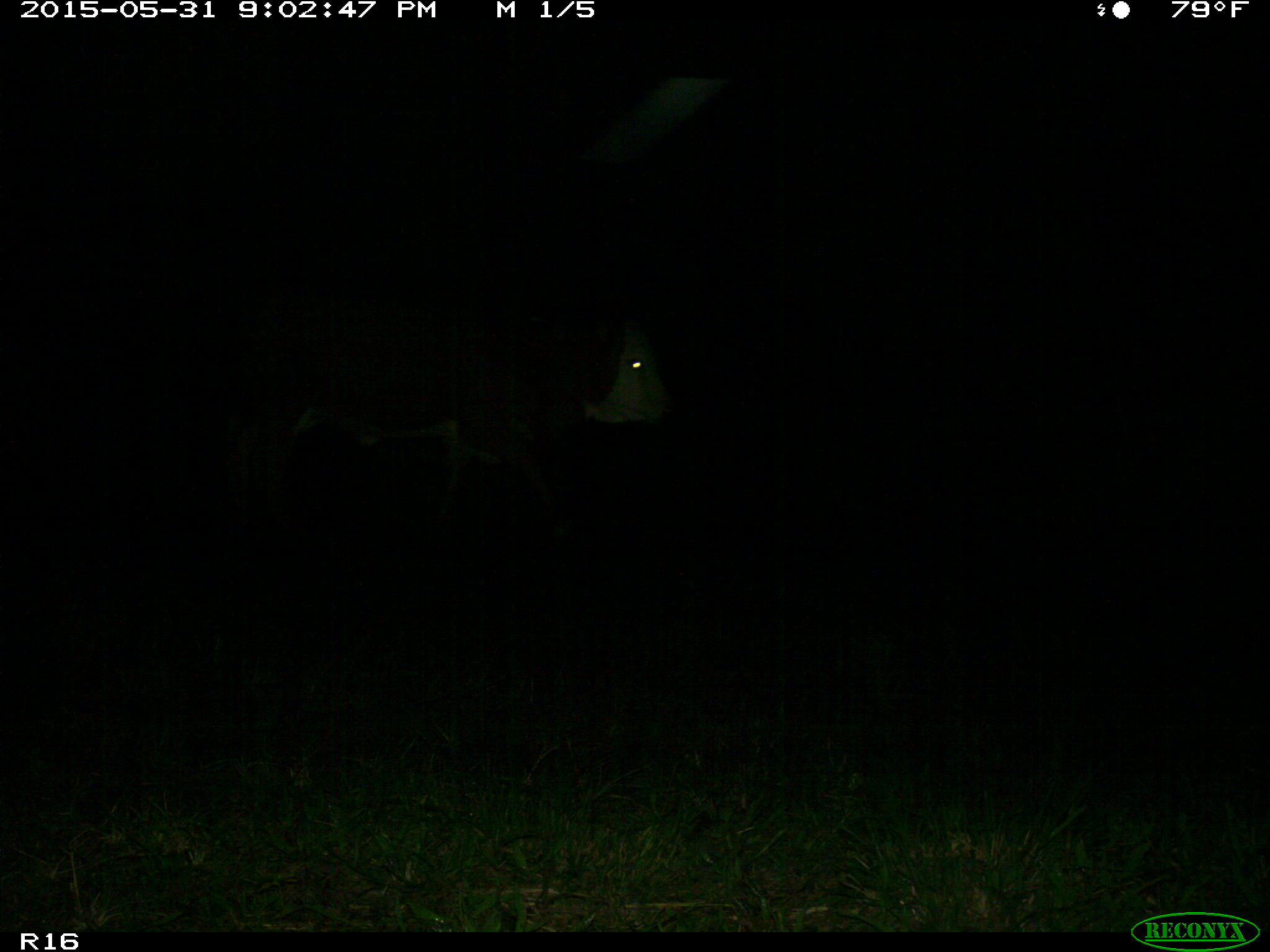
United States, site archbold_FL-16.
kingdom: Animalia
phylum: Chordata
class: Mammalia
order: Artiodactyla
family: Bovidae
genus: Bos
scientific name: Bos taurus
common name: domestic cow